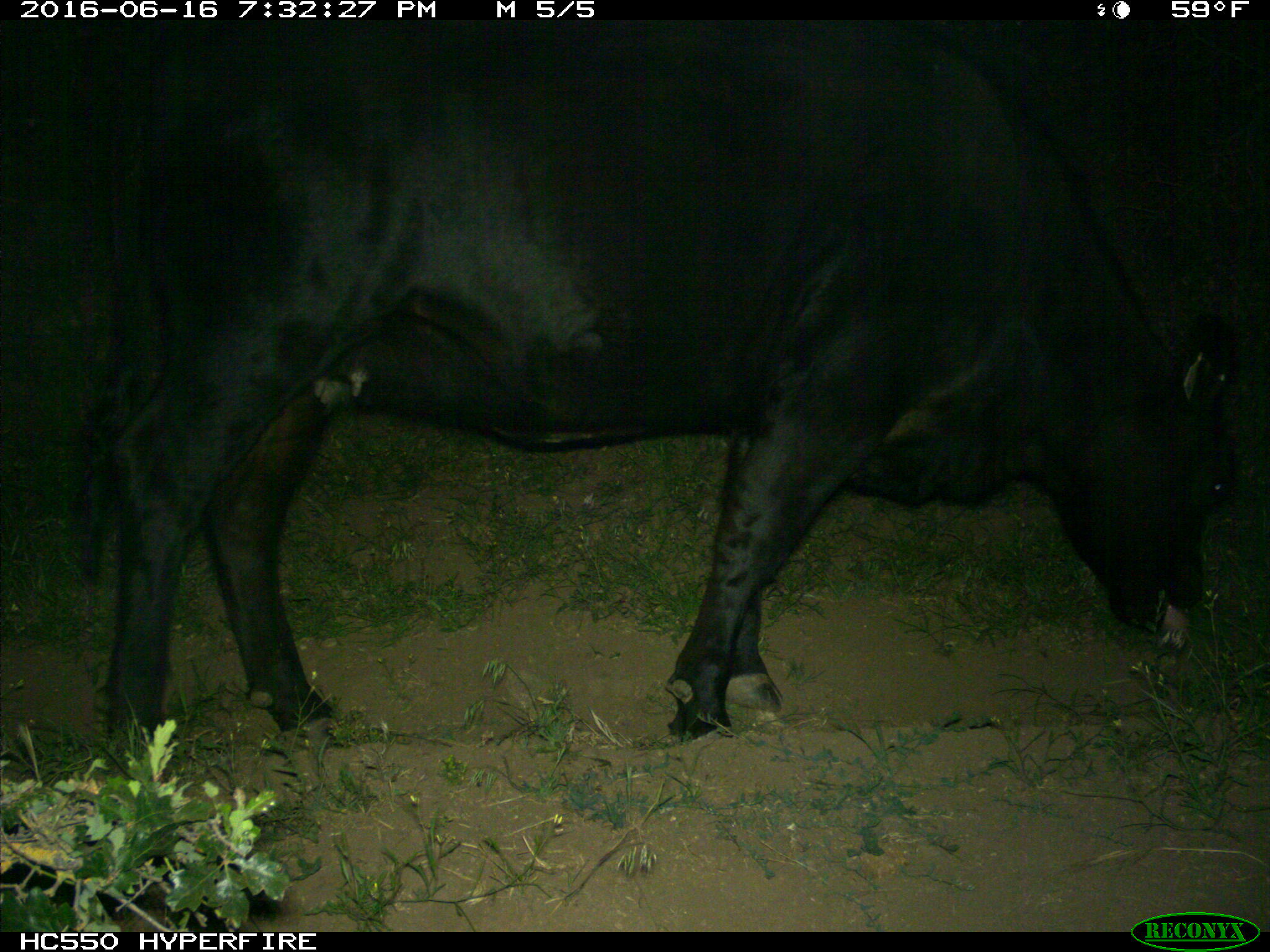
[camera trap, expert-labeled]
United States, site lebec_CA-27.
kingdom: Animalia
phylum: Chordata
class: Mammalia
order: Artiodactyla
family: Bovidae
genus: Bos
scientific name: Bos taurus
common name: domestic cow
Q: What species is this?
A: Bos taurus (domestic cow).